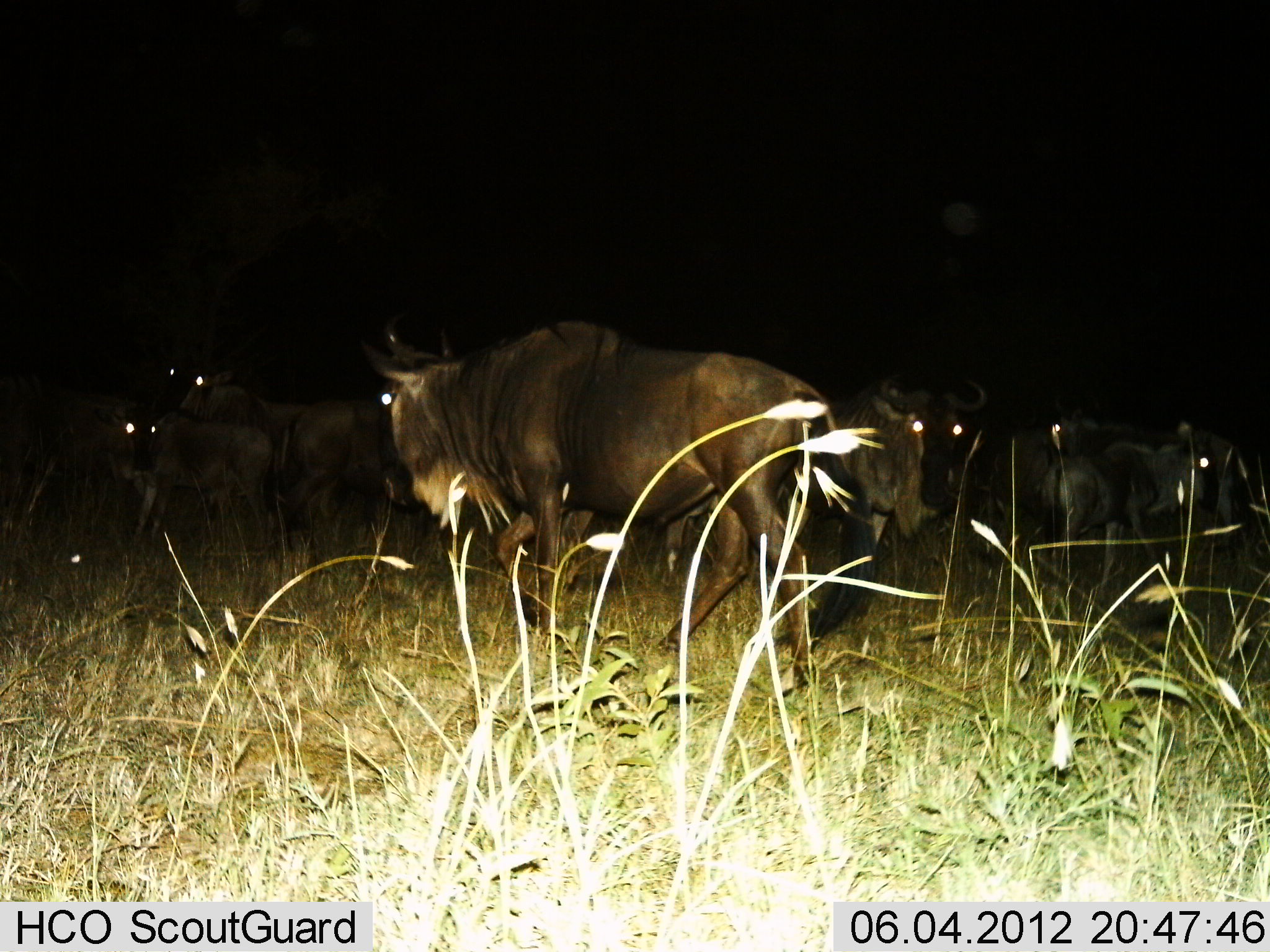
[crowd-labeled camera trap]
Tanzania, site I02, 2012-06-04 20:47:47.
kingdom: Animalia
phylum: Chordata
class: Mammalia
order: Artiodactyla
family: Bovidae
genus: Connochaetes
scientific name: Connochaetes taurinus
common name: blue wildebeest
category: wildebeest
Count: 8.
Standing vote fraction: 80%.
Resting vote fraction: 10%.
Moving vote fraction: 50%.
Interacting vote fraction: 0%.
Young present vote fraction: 10%.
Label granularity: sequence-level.